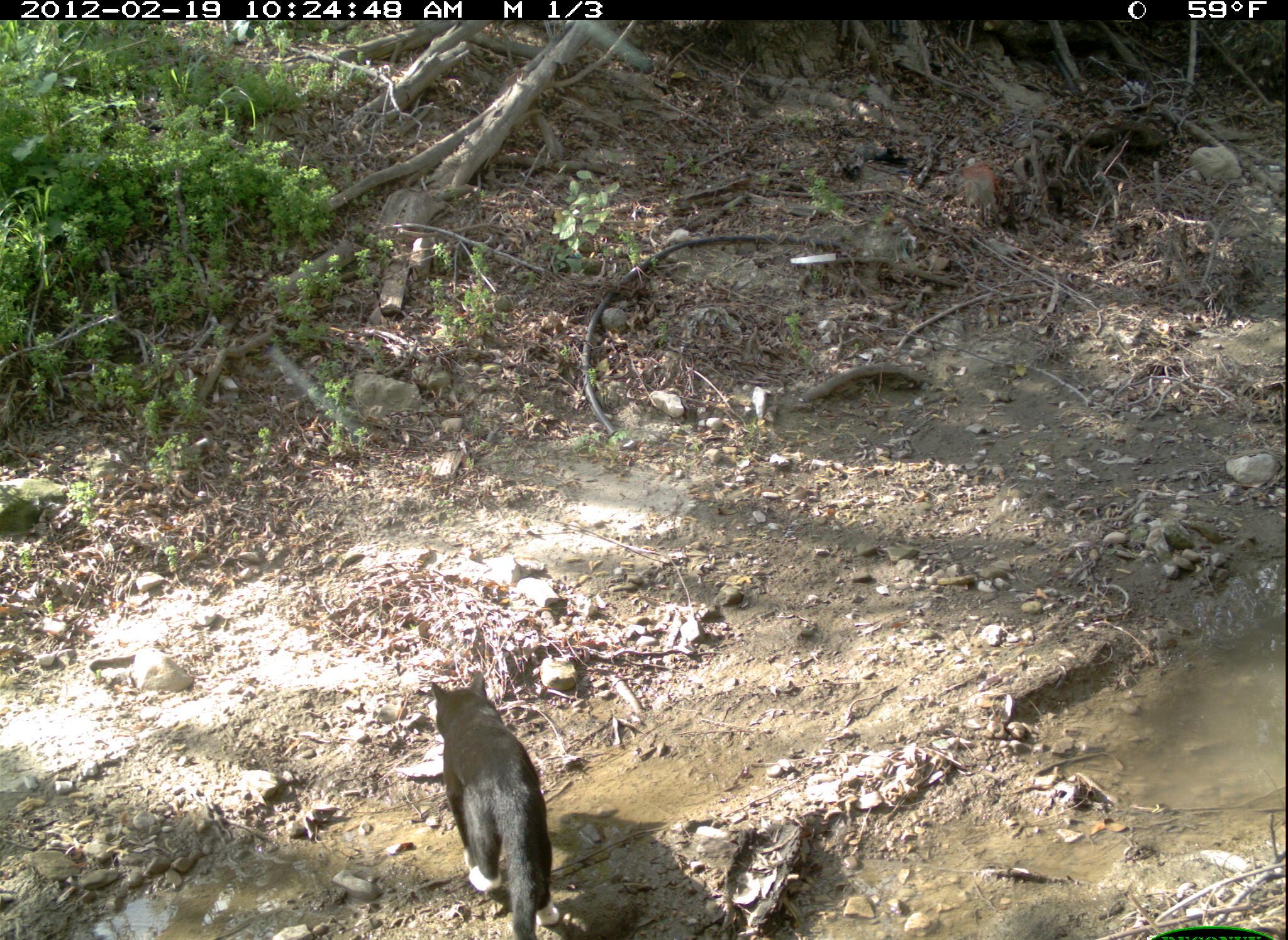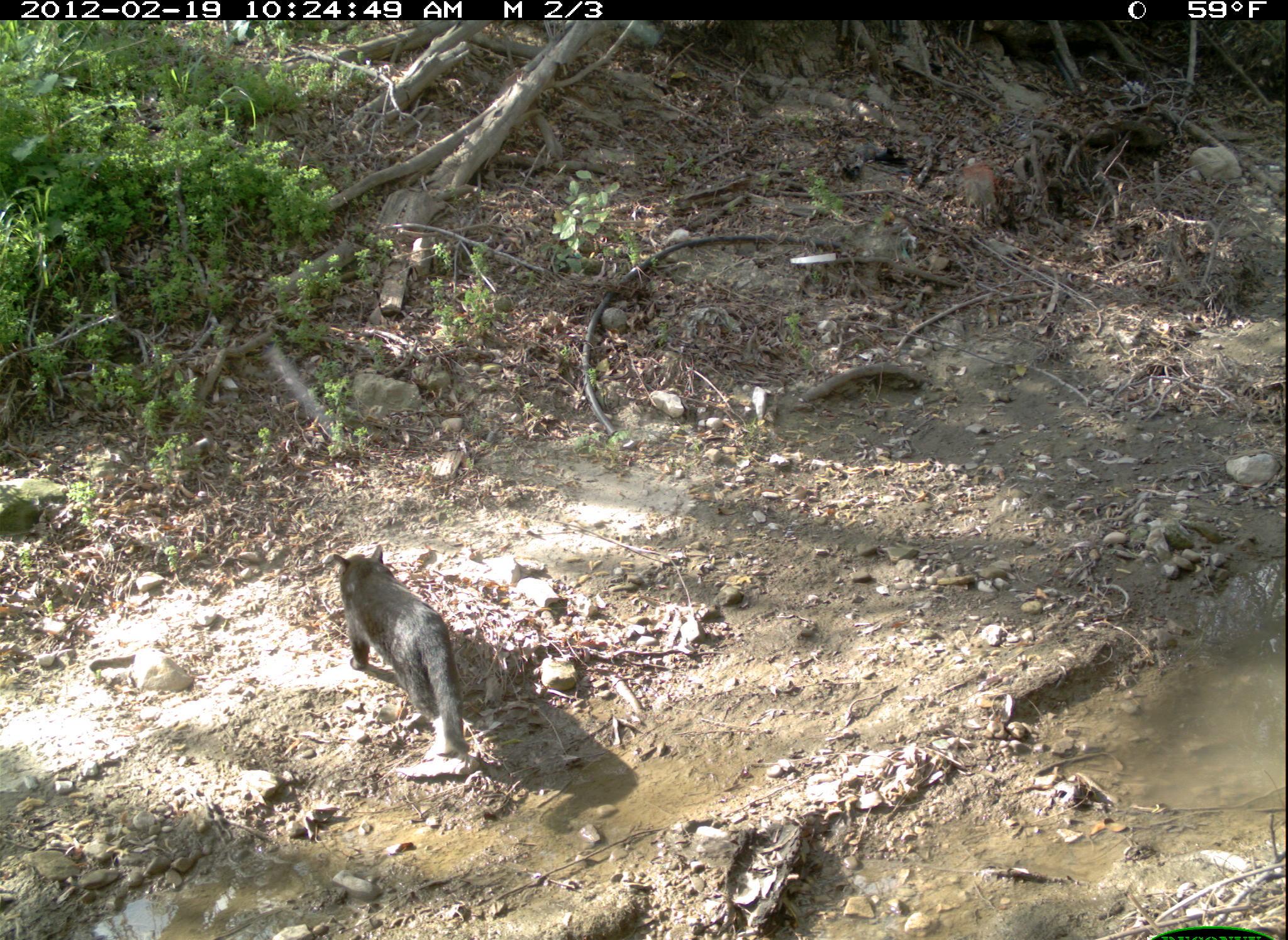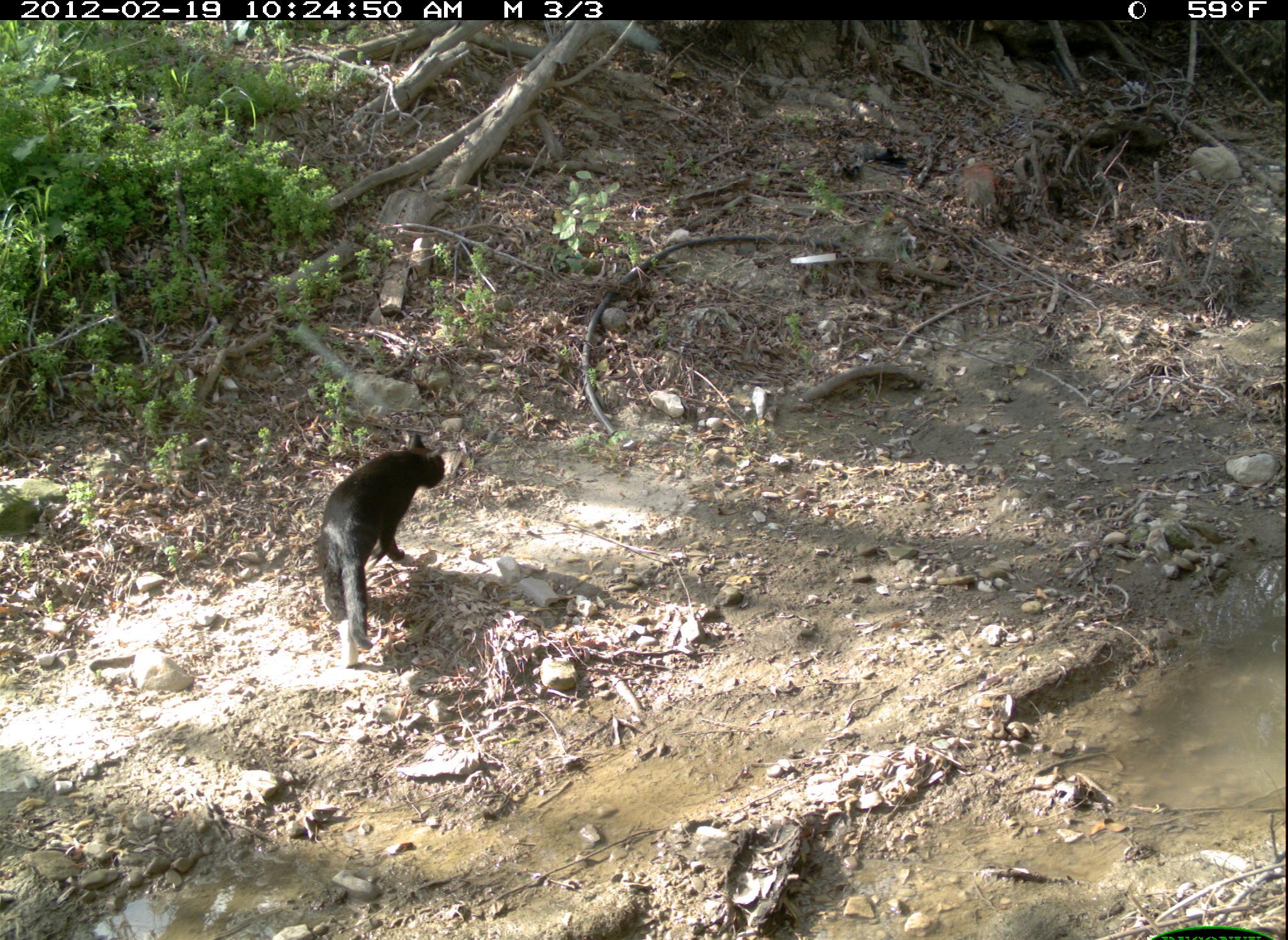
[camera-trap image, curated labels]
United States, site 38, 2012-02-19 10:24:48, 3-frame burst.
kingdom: Animalia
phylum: Chordata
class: Mammalia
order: Carnivora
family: Felidae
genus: Felis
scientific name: Felis catus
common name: cat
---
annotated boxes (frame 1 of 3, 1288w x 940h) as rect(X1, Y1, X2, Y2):
cat: rect(293, 604, 718, 940)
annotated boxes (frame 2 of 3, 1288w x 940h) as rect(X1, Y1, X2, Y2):
cat: rect(312, 546, 504, 765)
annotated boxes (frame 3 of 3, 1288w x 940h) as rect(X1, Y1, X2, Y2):
cat: rect(312, 428, 459, 672)